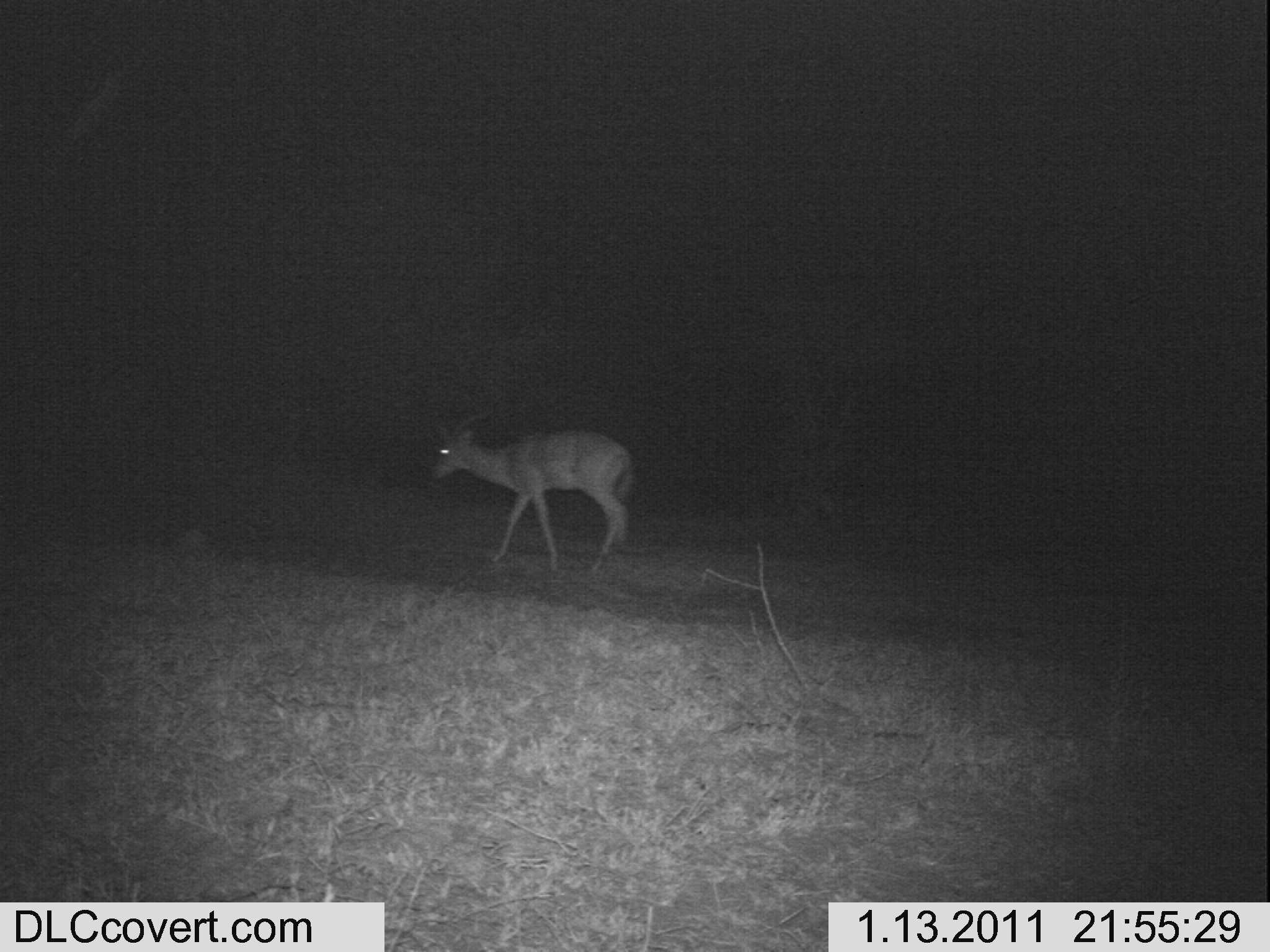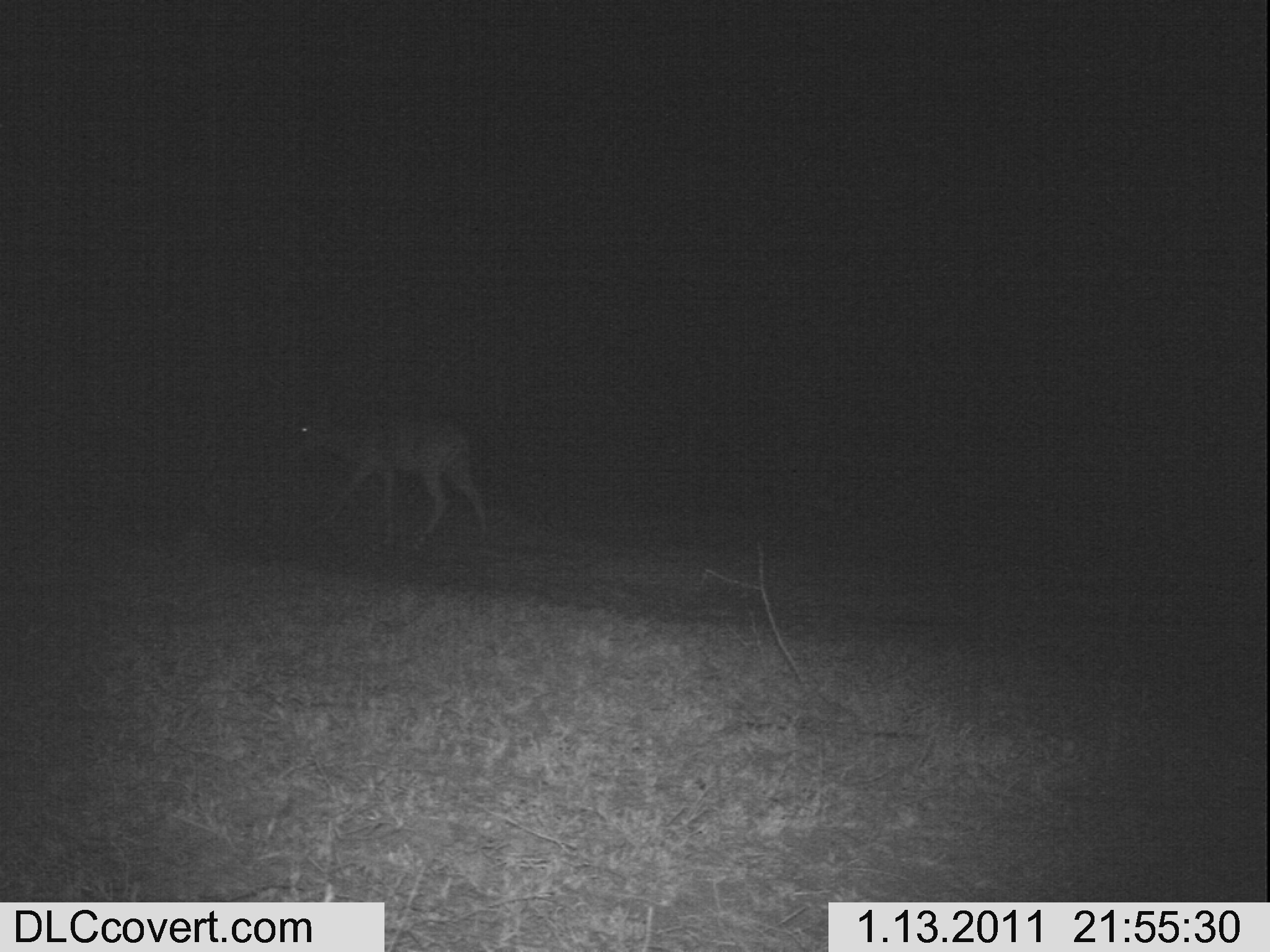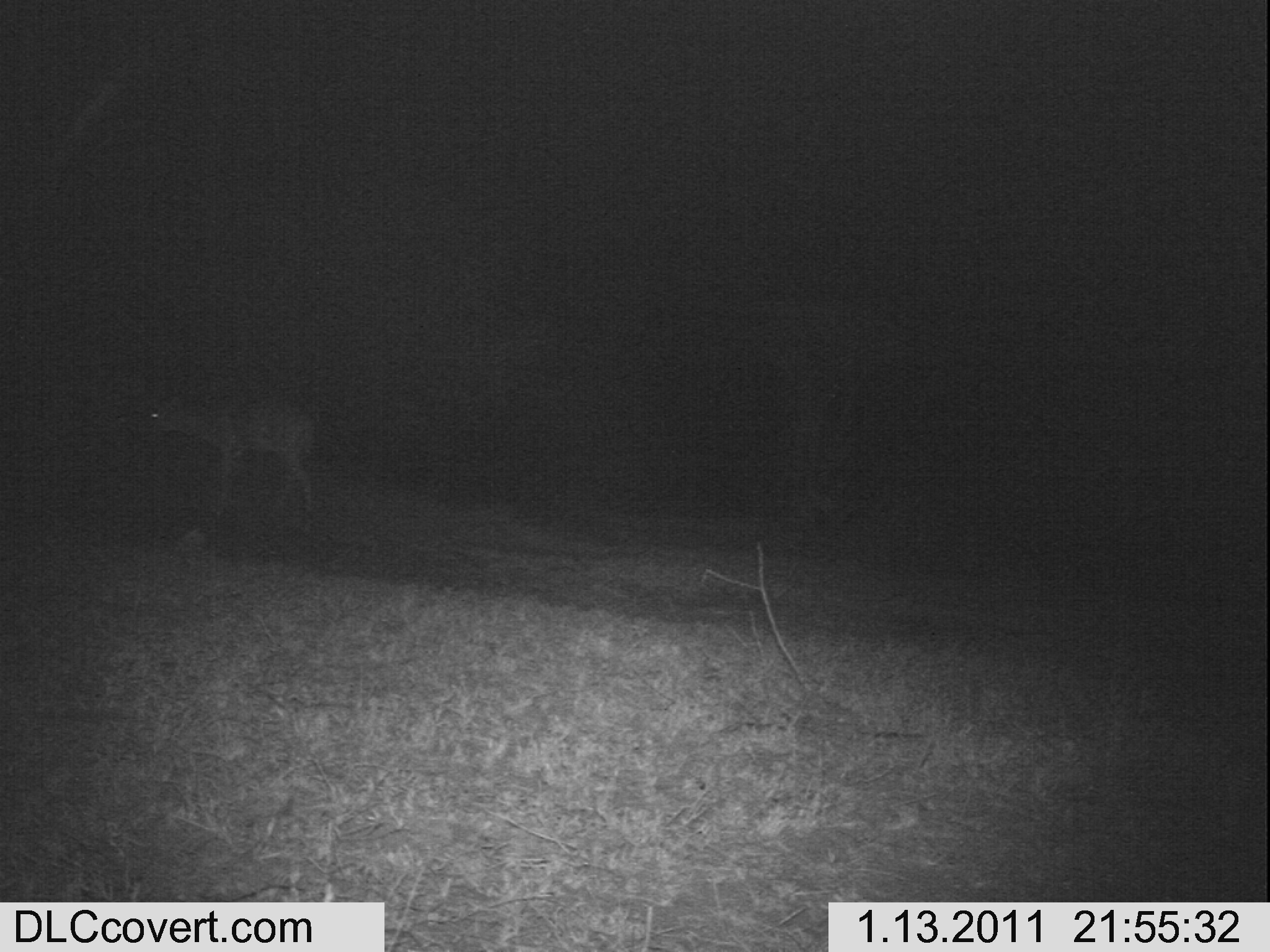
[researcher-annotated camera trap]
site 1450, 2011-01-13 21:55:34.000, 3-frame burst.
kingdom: Animalia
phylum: Chordata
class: Mammalia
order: Artiodactyla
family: Bovidae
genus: Aepyceros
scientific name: Aepyceros melampus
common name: impala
Aepyceros melampus (impala), count 1.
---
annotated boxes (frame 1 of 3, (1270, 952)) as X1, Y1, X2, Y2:
aepyceros melampus: 428, 400, 632, 573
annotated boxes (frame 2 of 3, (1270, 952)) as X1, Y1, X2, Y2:
aepyceros melampus: 282, 405, 488, 542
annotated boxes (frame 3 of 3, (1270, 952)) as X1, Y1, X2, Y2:
aepyceros melampus: 121, 382, 317, 526